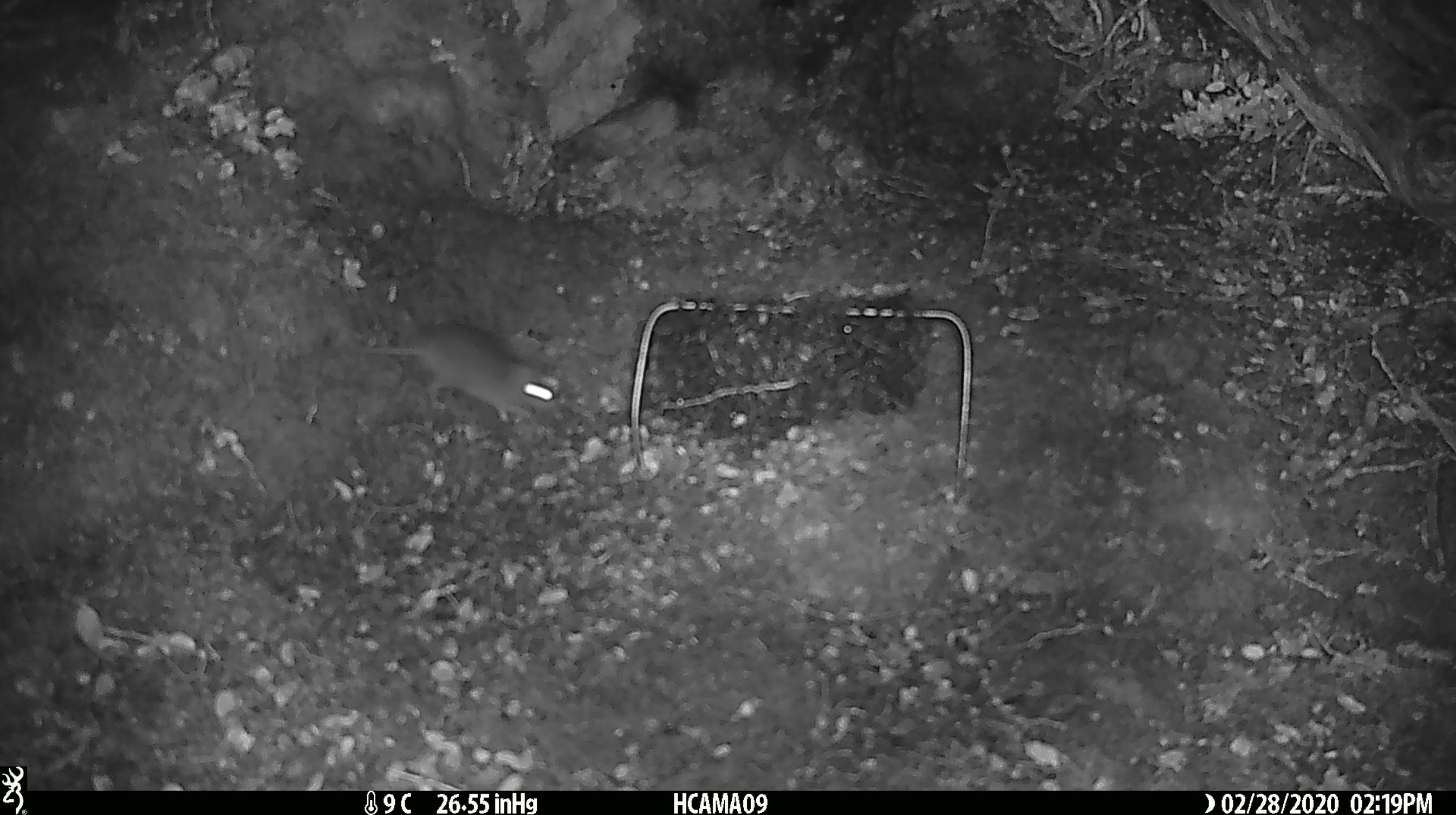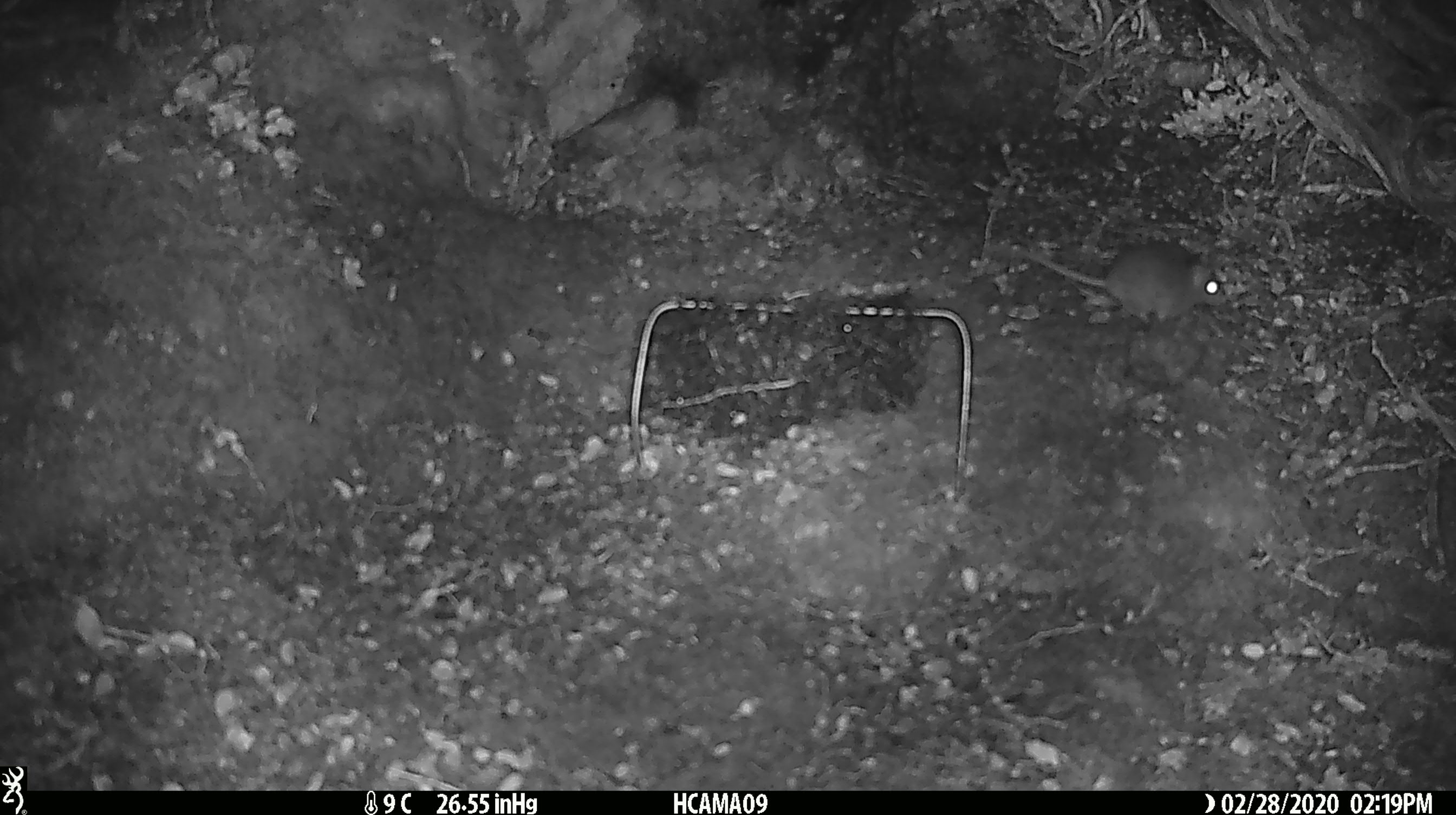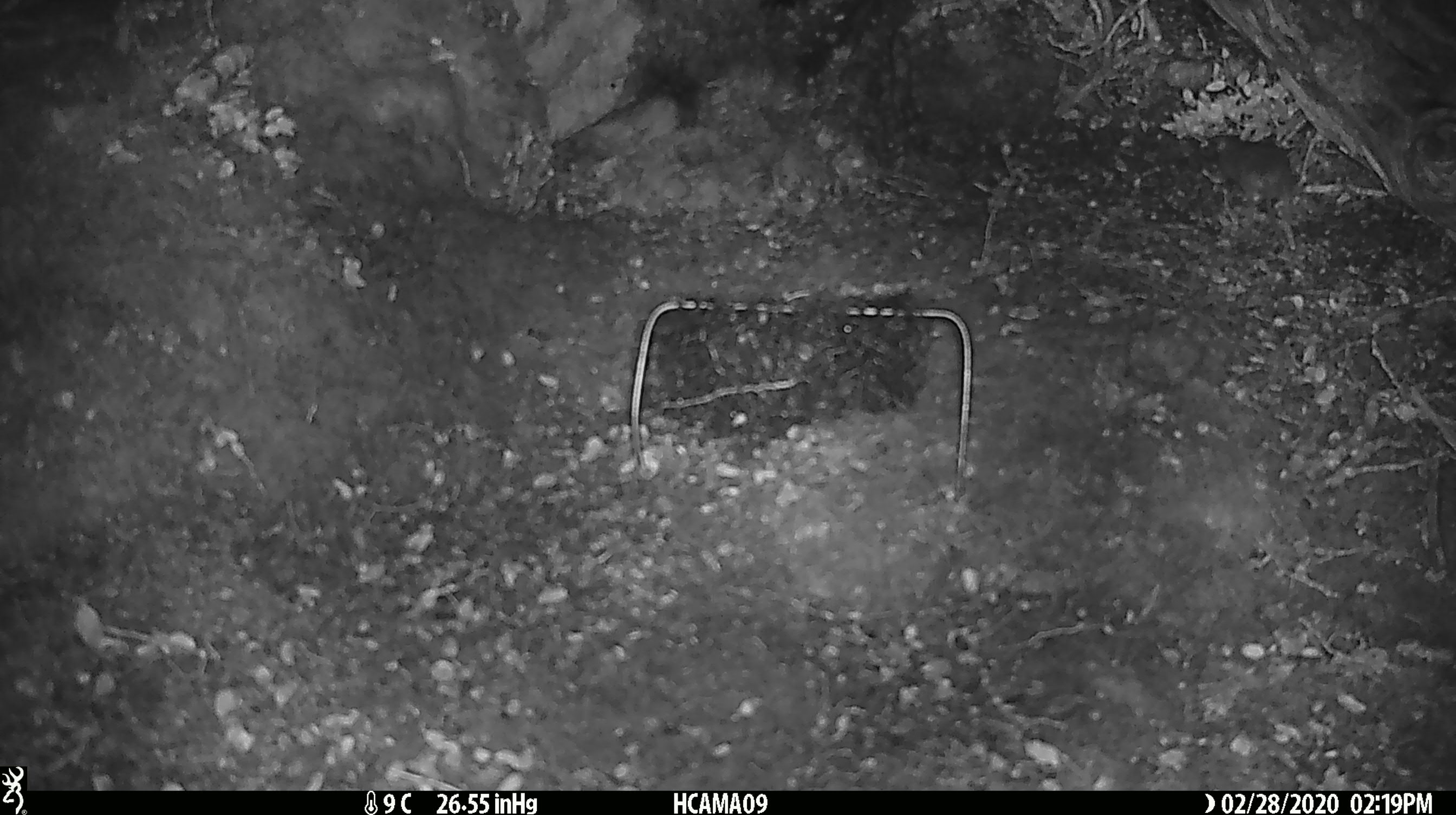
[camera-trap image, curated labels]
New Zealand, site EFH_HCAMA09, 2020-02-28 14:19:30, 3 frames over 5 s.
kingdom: Animalia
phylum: Chordata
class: Mammalia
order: Rodentia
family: Muridae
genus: Mus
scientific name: Mus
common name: mouse